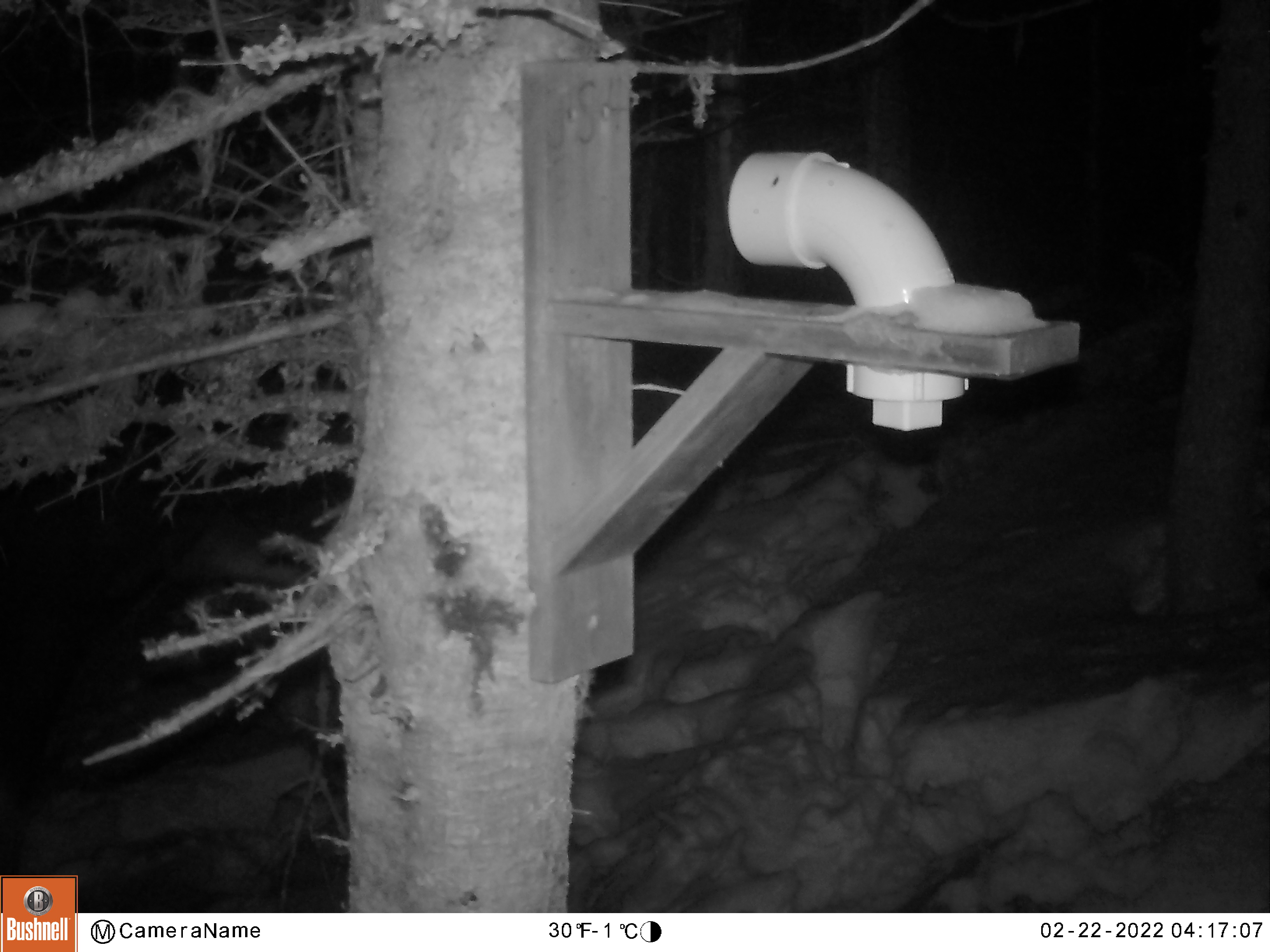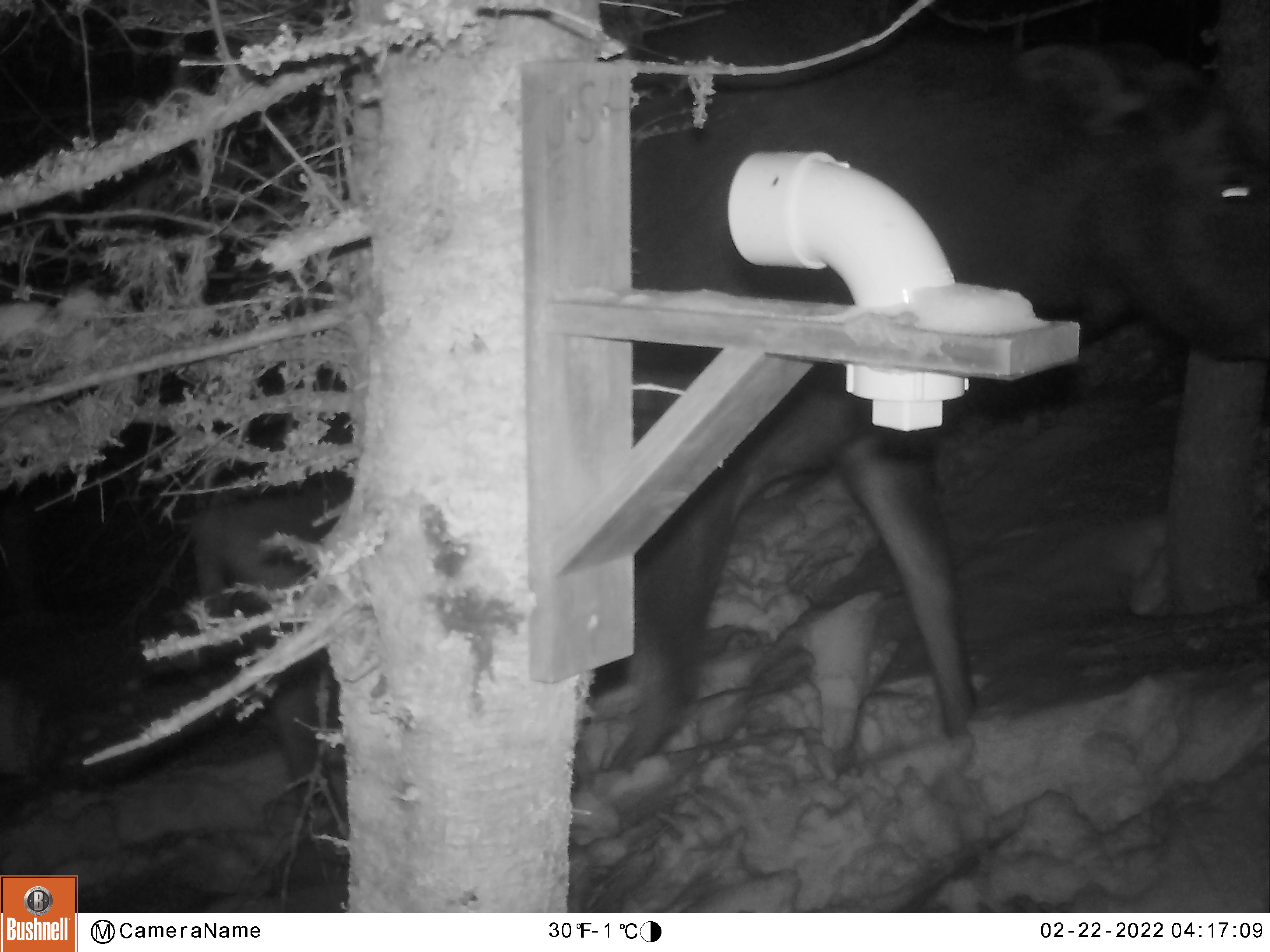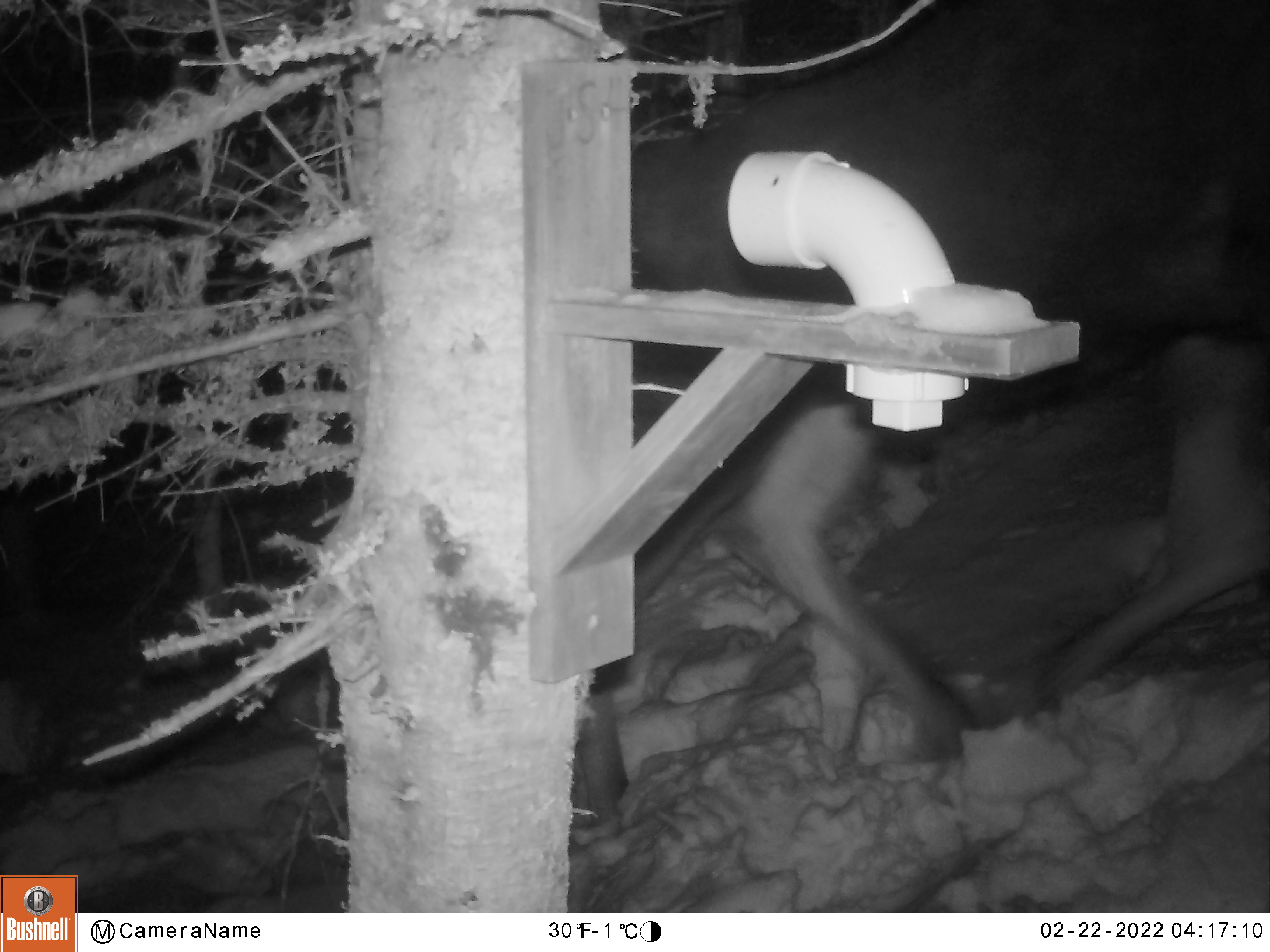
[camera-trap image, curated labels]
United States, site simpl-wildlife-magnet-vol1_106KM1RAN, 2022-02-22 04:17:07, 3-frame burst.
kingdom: Animalia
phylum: Chordata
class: Mammalia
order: Artiodactyla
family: Cervidae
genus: Alces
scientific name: Alces alces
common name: moose